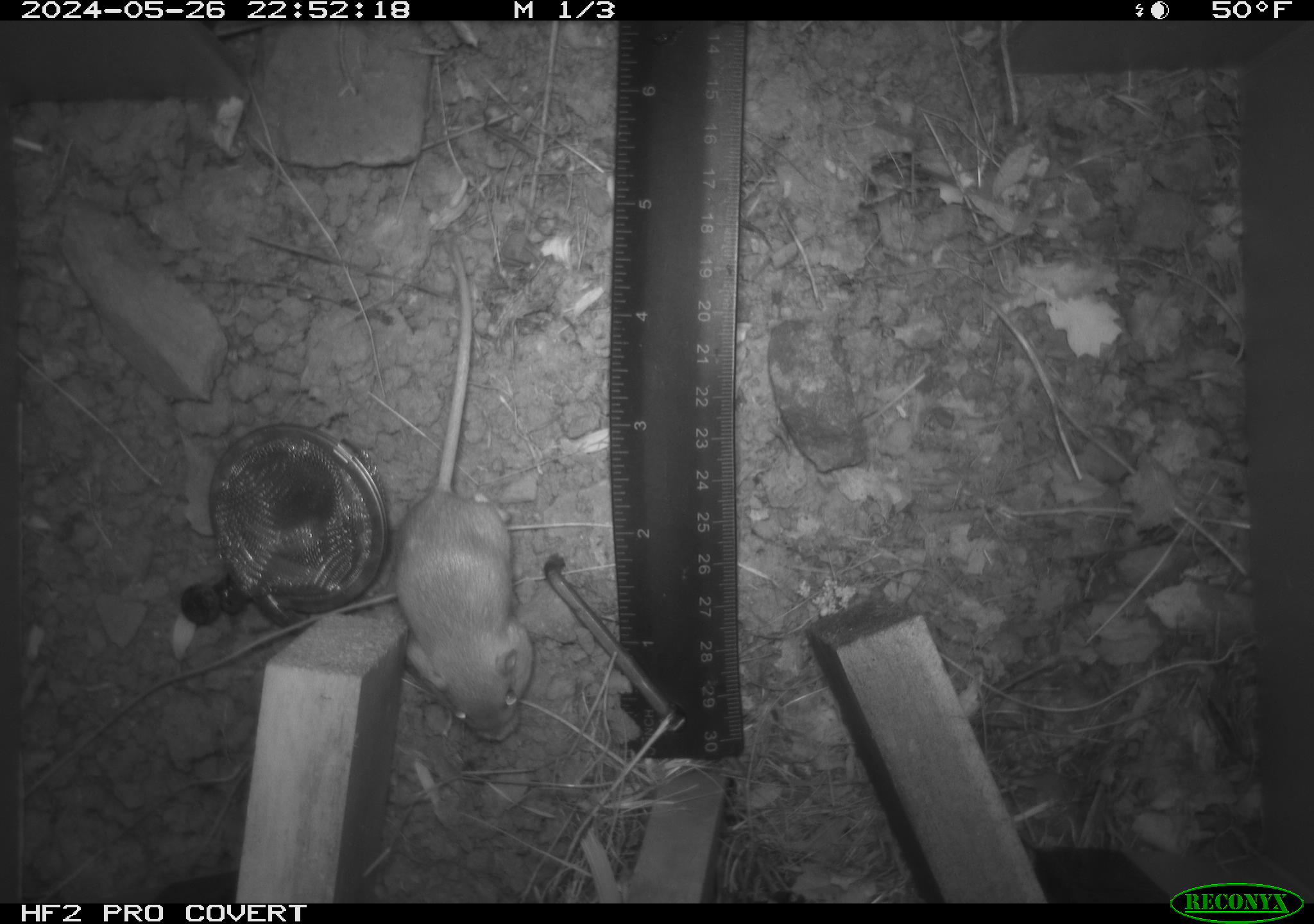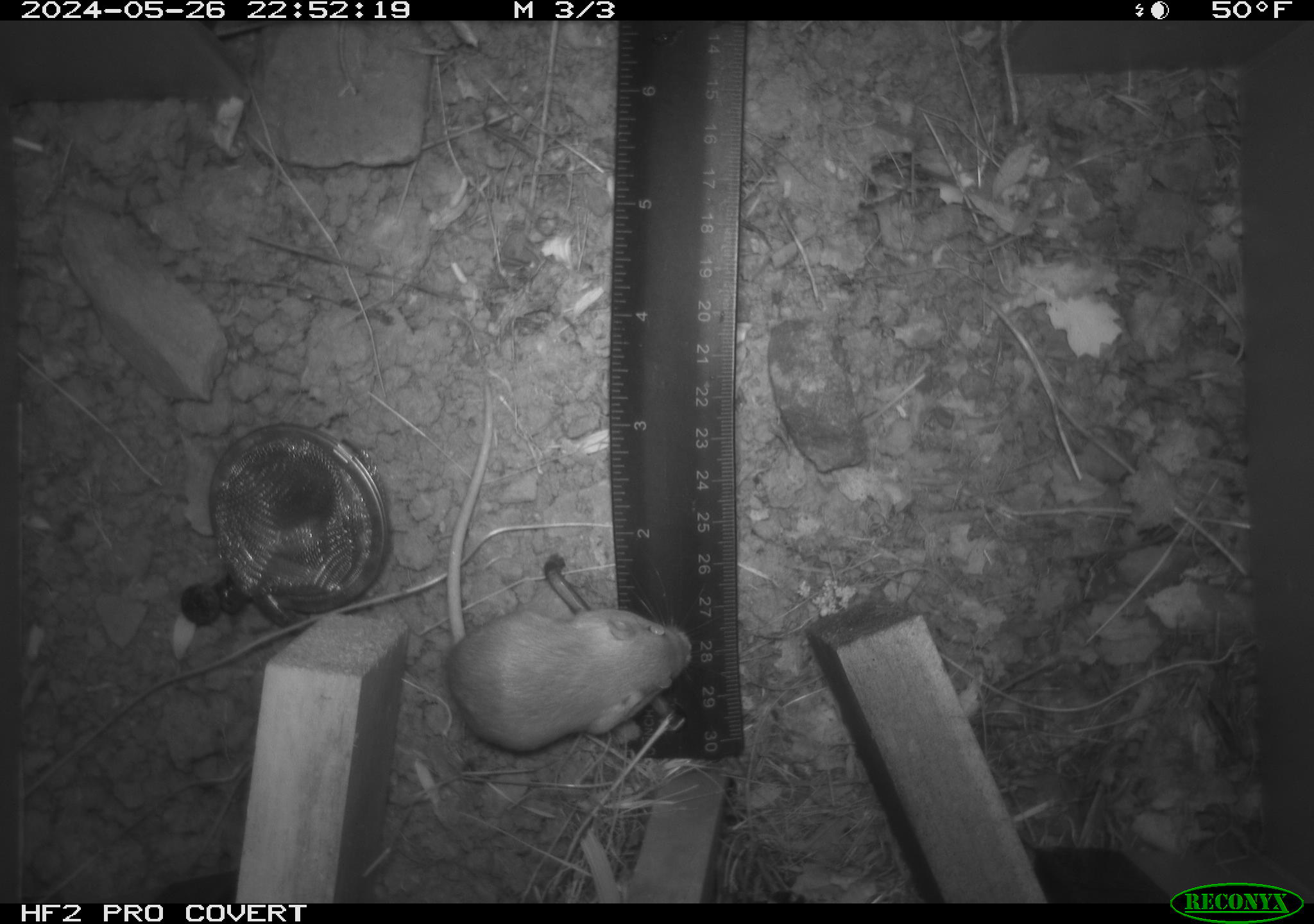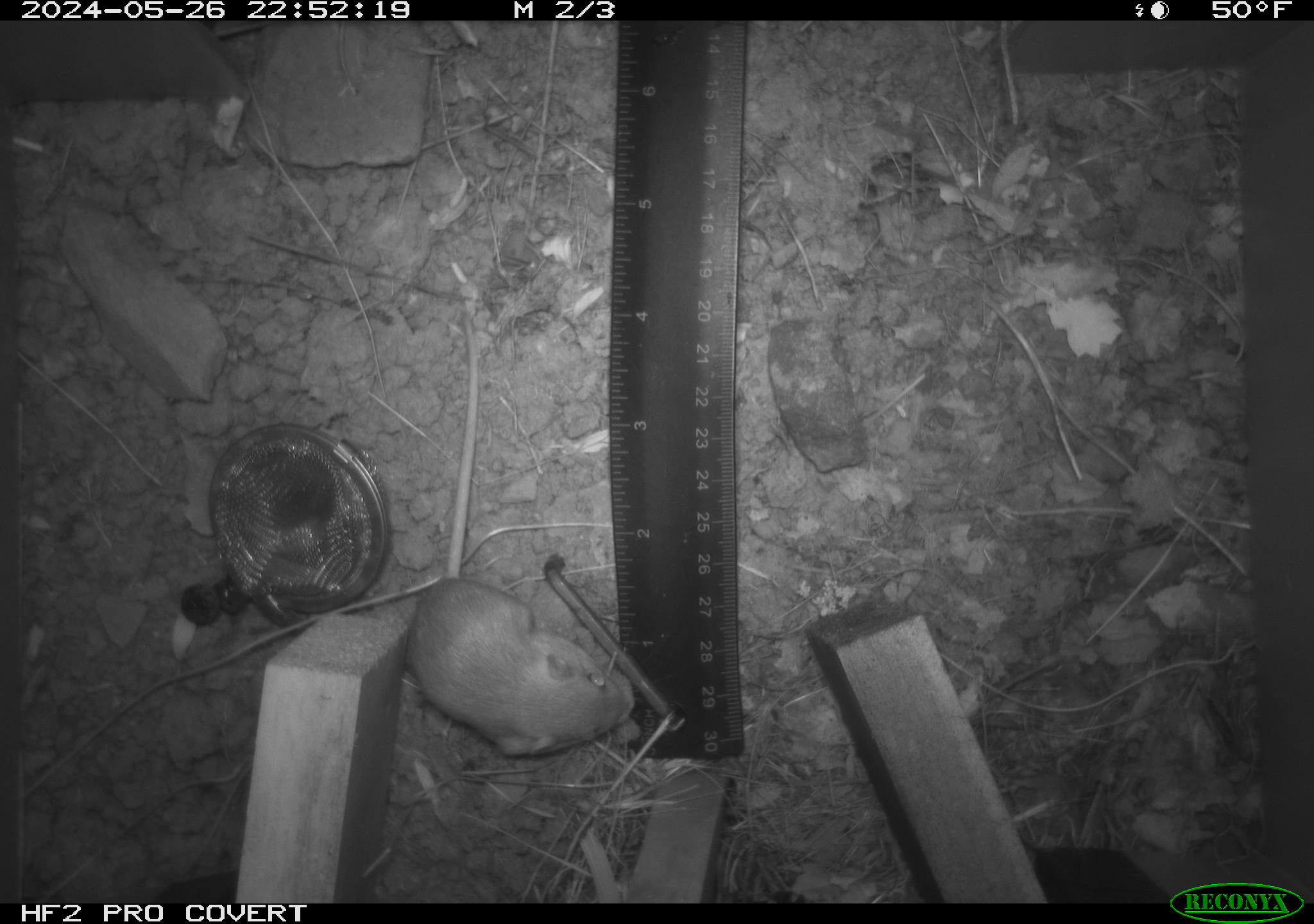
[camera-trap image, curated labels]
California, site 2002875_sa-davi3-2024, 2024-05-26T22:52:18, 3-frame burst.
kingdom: Animalia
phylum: Chordata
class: Mammalia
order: Rodentia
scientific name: Rodentia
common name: mouse species